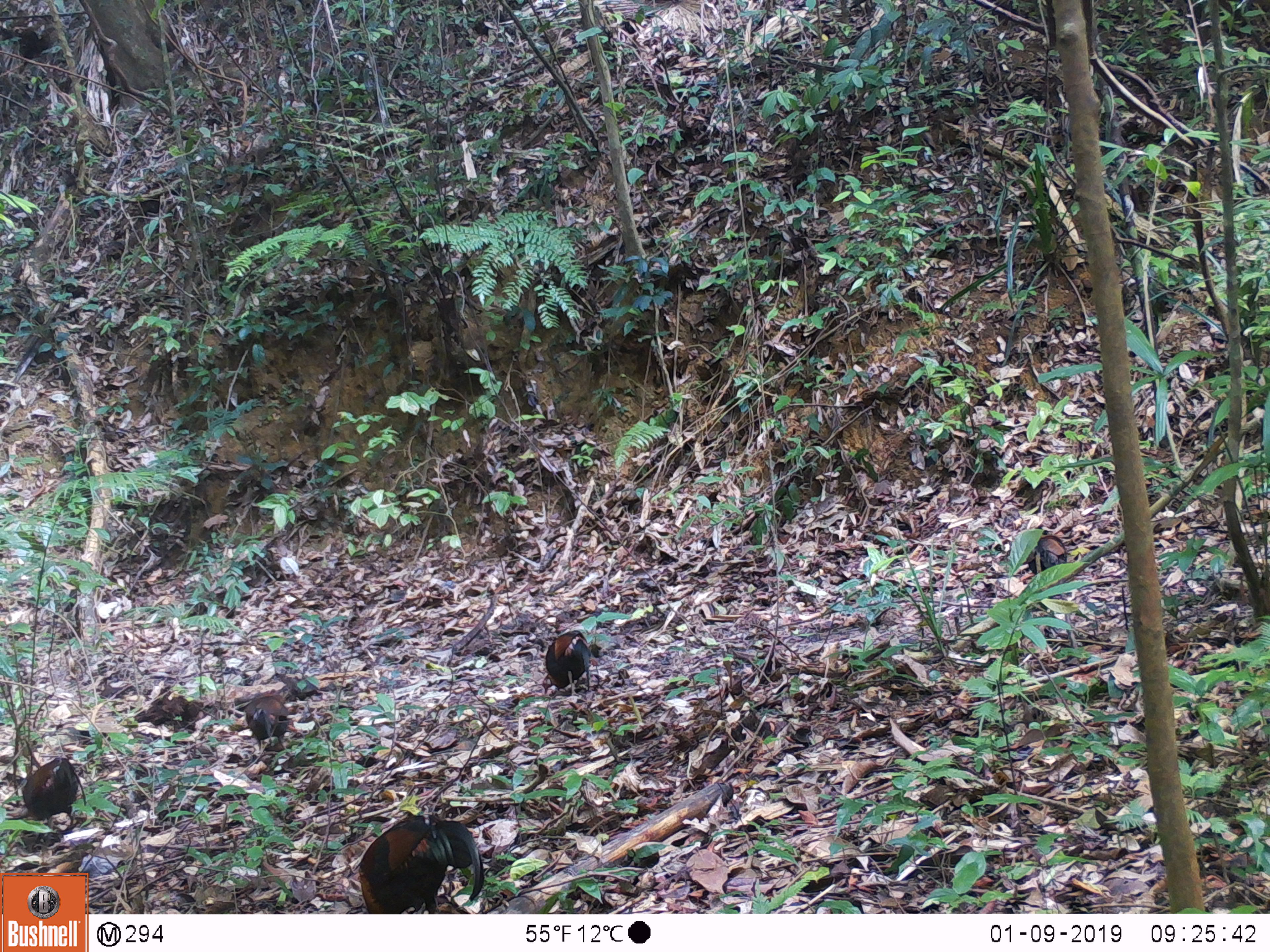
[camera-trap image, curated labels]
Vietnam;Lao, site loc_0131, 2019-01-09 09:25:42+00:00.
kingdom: Animalia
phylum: Chordata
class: Aves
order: Galliformes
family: Phasianidae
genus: Gallus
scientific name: Gallus gallus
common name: red junglefowl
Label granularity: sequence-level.